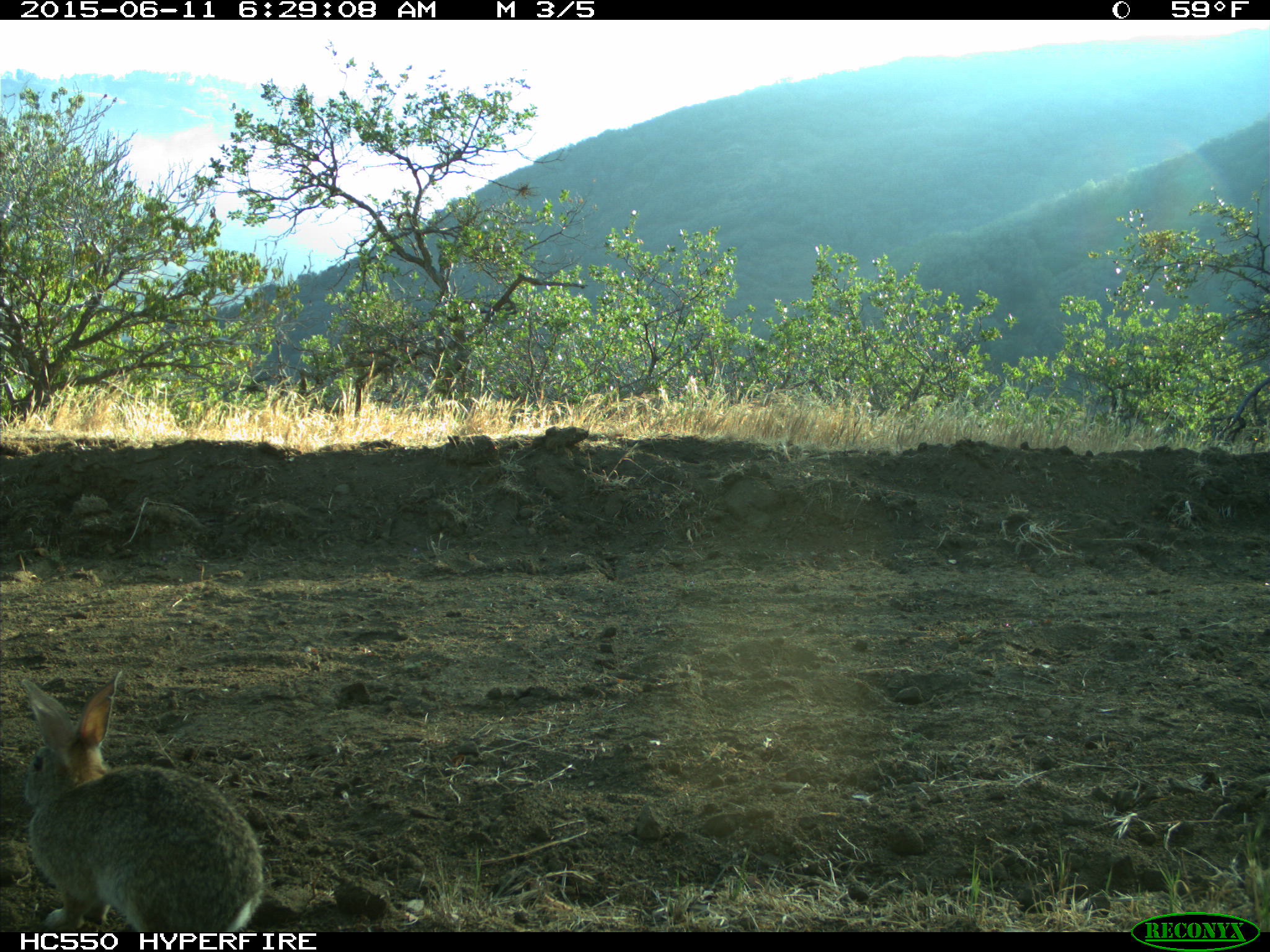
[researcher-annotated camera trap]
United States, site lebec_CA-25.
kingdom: Animalia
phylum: Chordata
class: Mammalia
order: Lagomorpha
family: Leporidae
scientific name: Leporidae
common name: rabbits and hares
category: unidentified rabbit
Unidentified rabbit (rabbits and hares) (Leporidae).